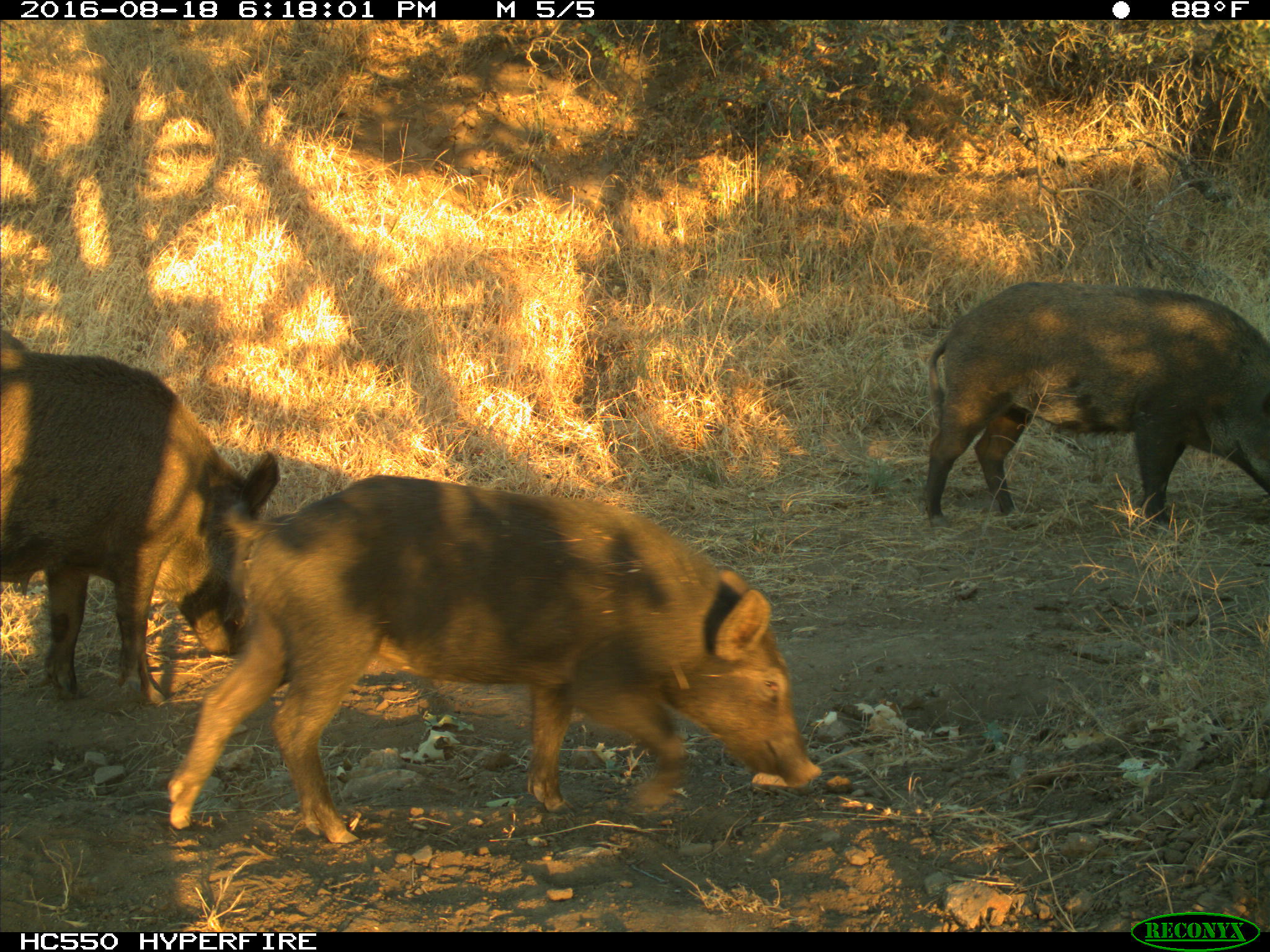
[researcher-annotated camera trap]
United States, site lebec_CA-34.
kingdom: Animalia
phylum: Chordata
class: Mammalia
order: Artiodactyla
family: Suidae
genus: Sus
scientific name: Sus scrofa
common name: wild boar